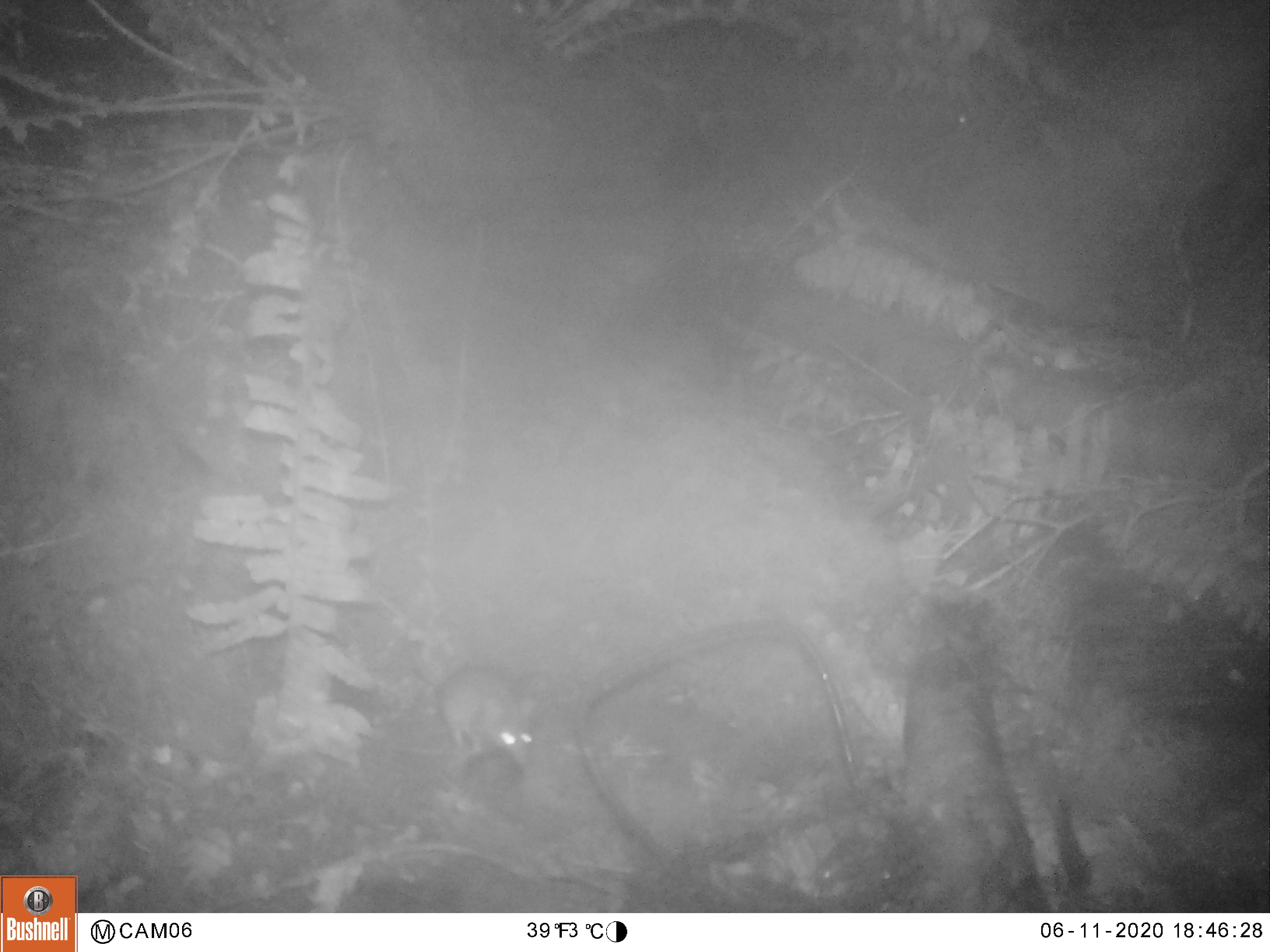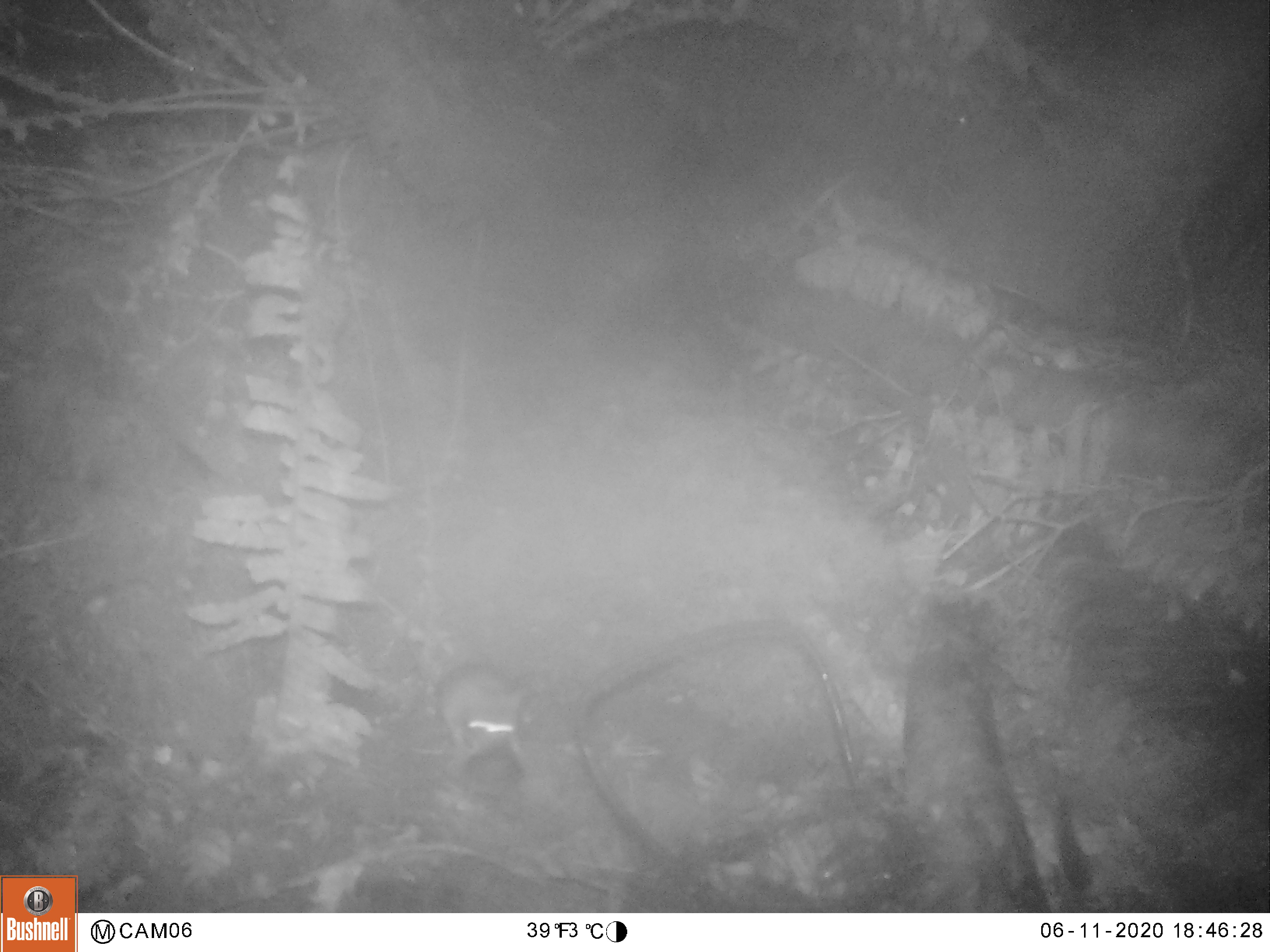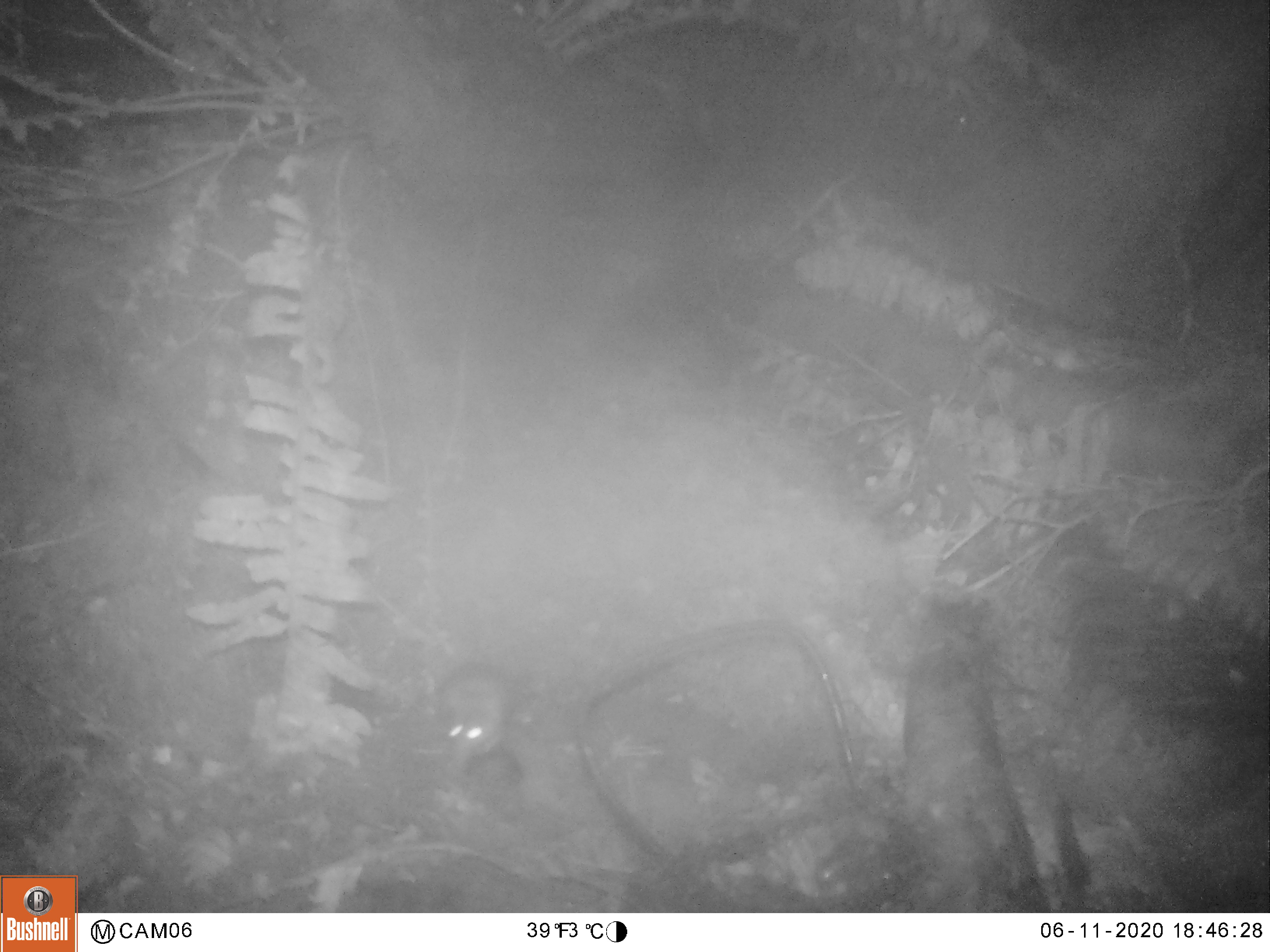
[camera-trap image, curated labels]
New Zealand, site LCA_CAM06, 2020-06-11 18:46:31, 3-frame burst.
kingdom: Animalia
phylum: Chordata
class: Mammalia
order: Rodentia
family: Muridae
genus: Mus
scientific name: Mus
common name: mouse